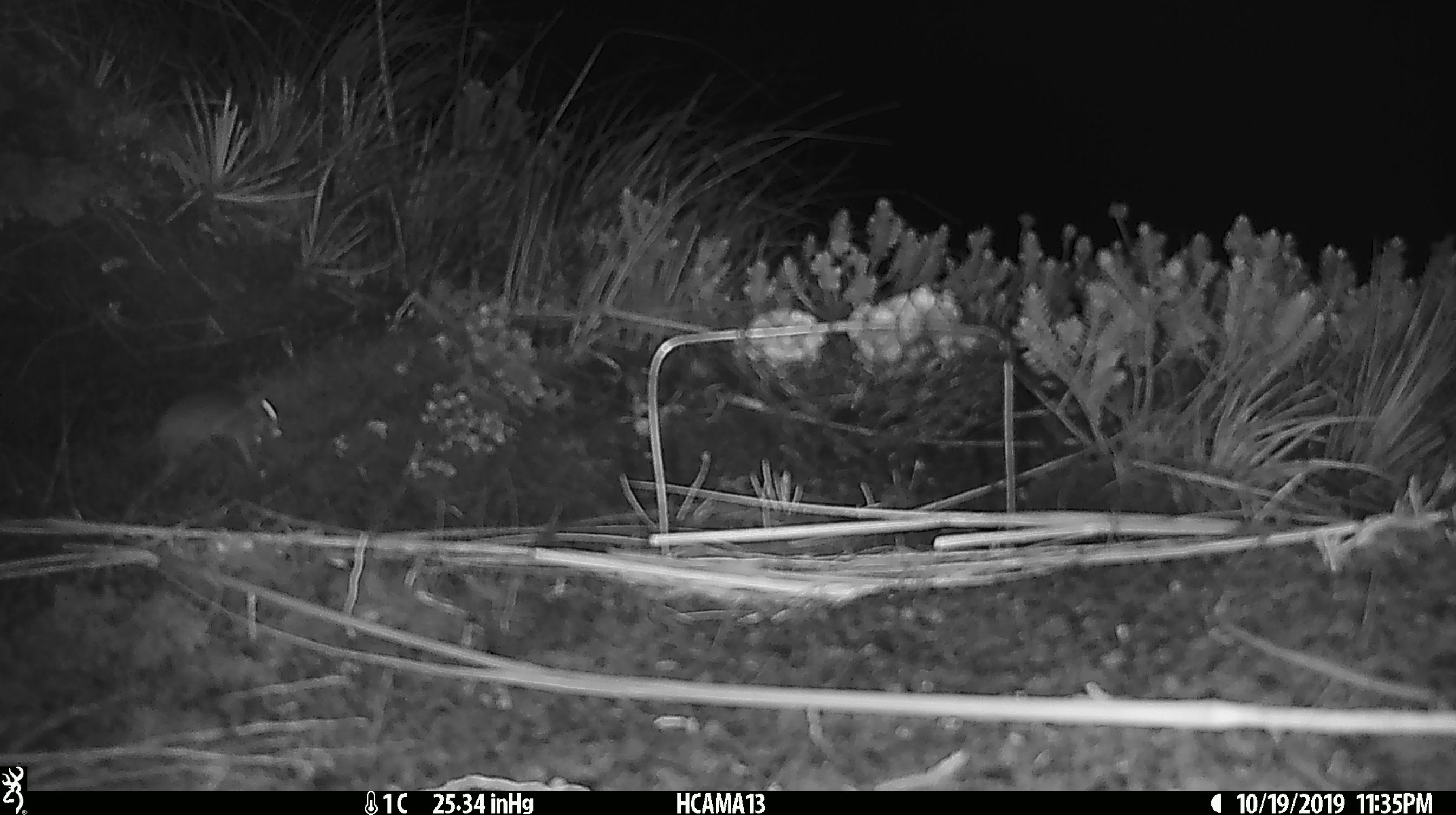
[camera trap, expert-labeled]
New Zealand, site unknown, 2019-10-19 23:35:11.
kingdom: Animalia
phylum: Chordata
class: Mammalia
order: Rodentia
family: Muridae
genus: Mus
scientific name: Mus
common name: mouse